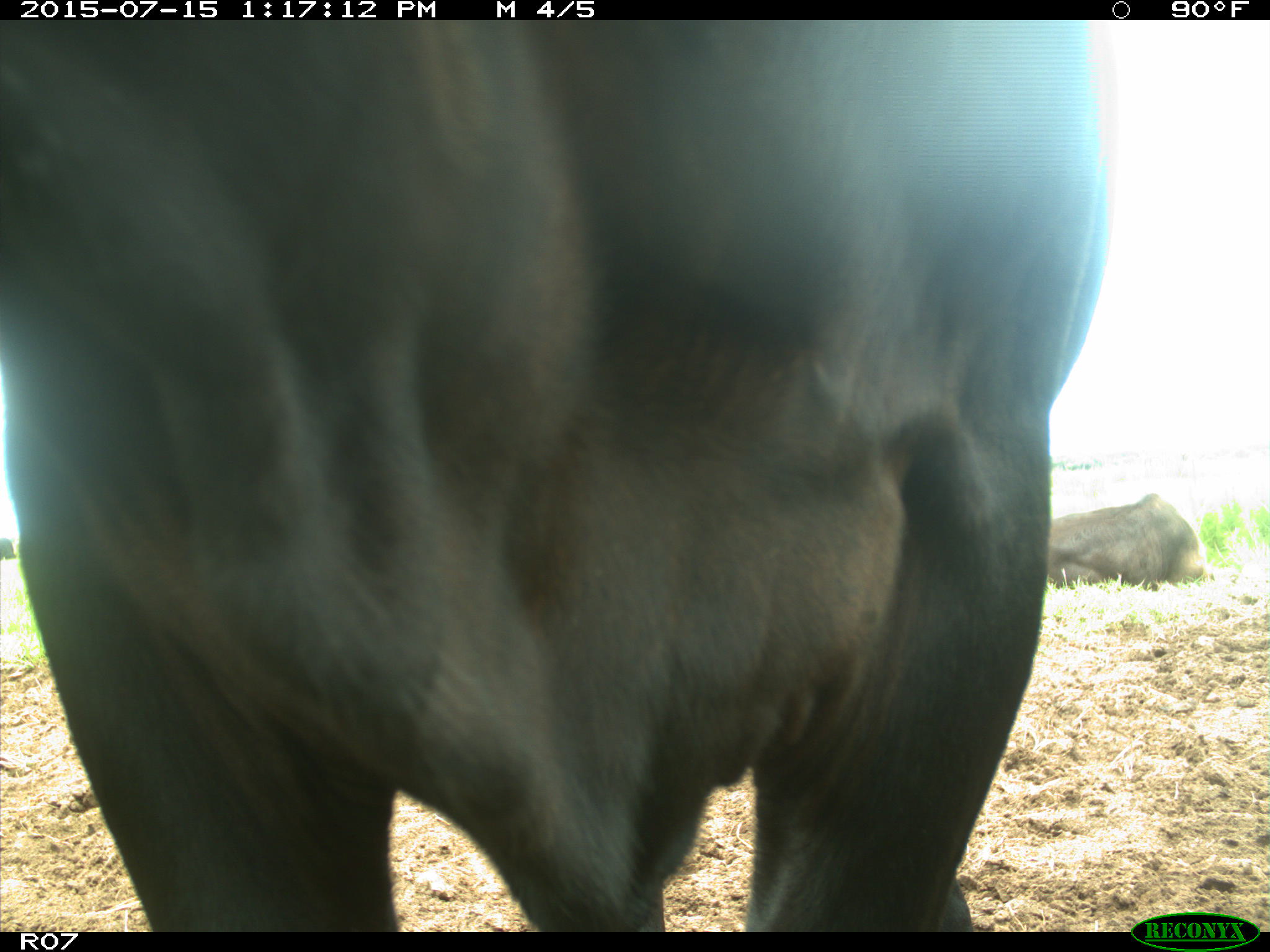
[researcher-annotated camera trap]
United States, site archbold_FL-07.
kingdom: Animalia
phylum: Chordata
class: Mammalia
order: Artiodactyla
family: Bovidae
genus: Bos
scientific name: Bos taurus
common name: domestic cow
Bos taurus (domestic cow).